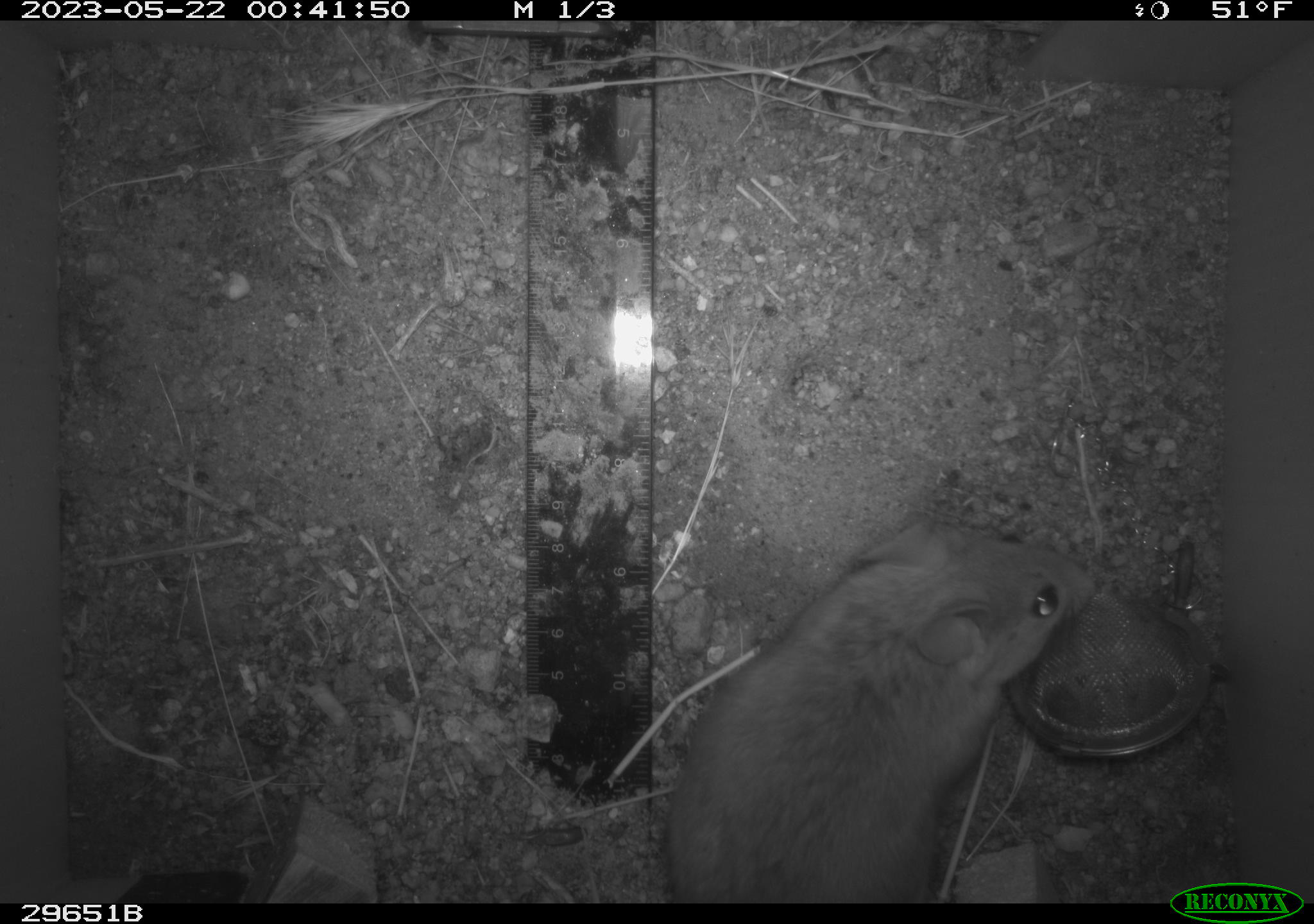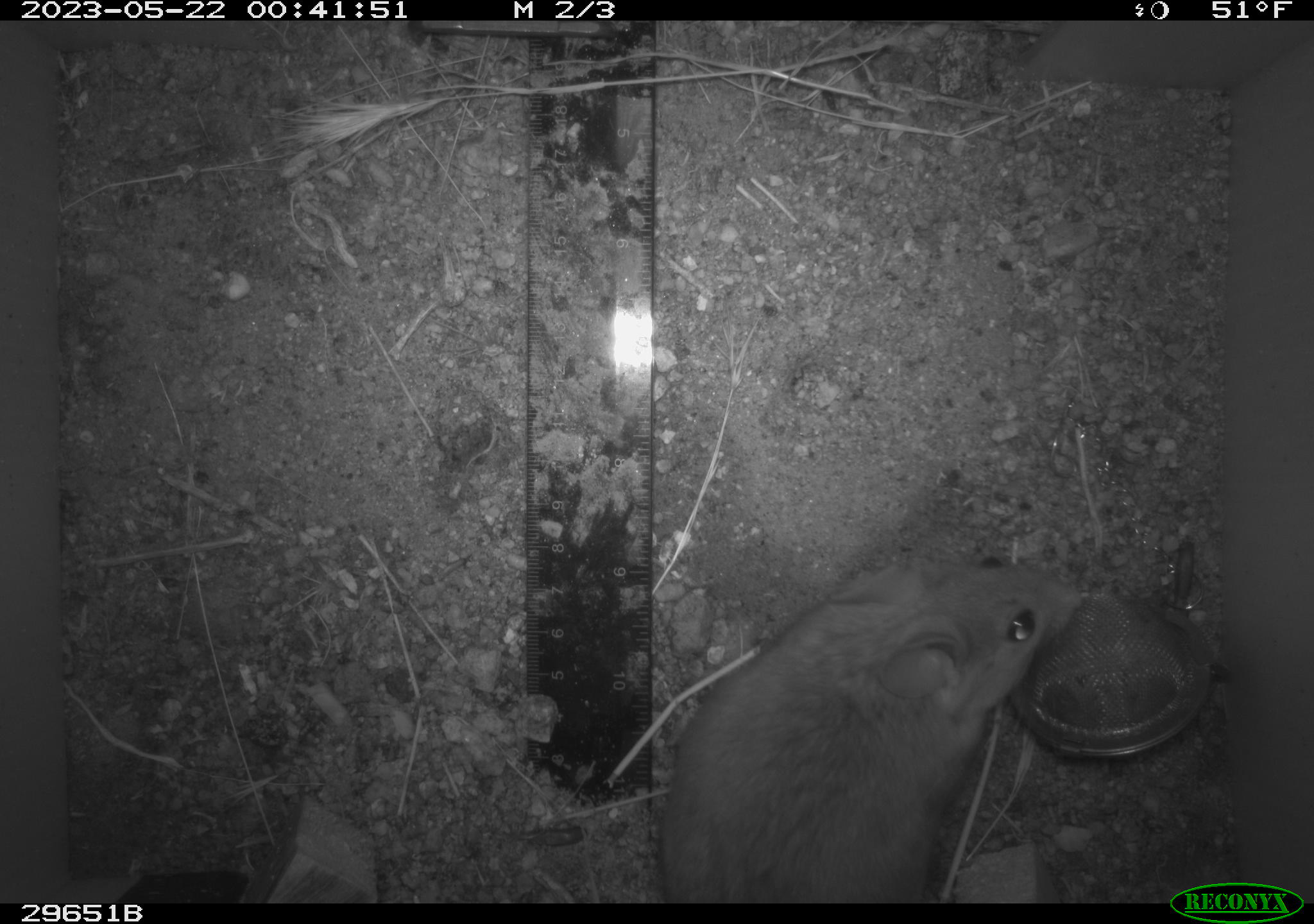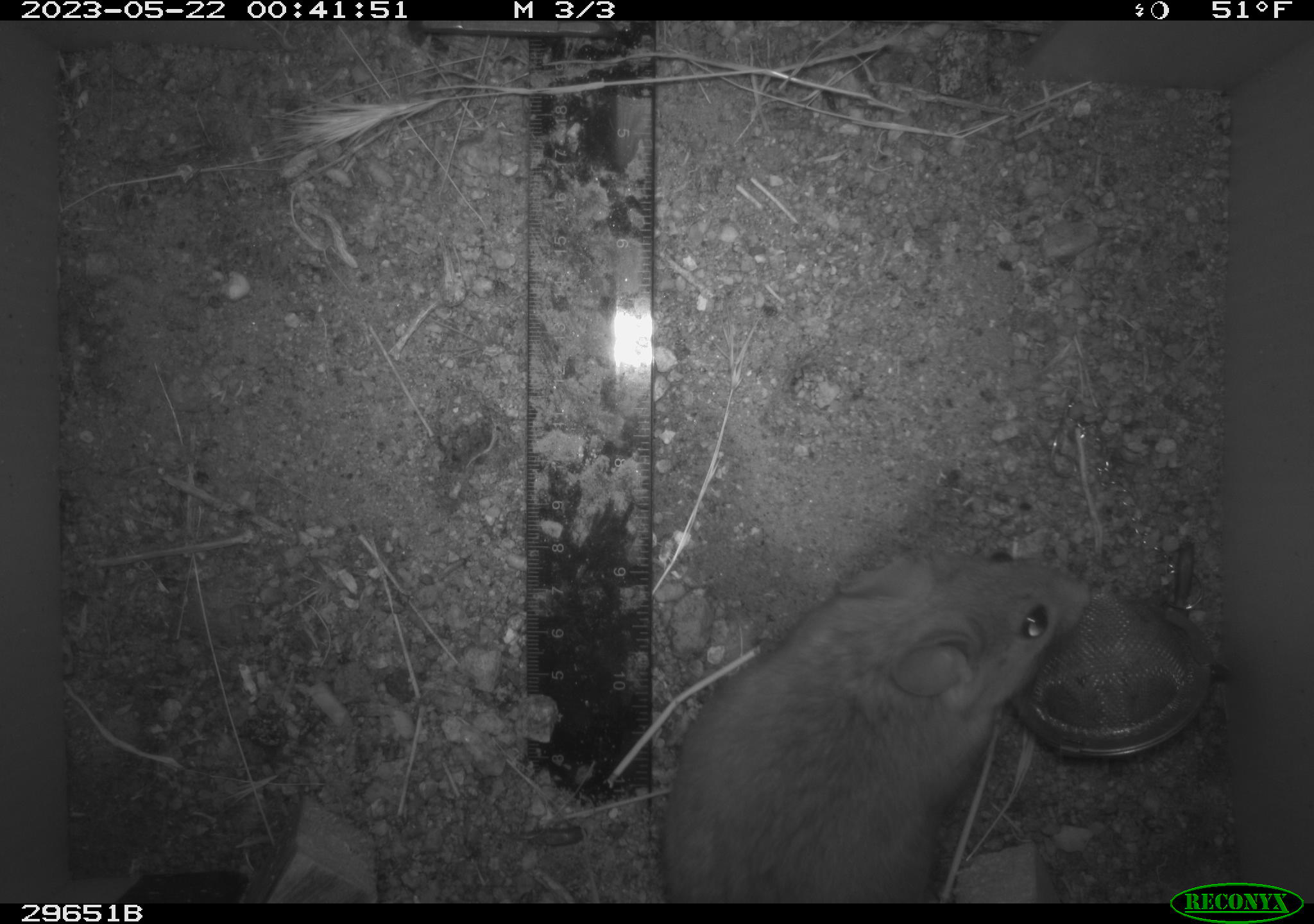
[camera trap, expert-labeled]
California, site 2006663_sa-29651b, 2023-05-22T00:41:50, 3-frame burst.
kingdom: Animalia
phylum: Chordata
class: Mammalia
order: Rodentia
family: Cricetidae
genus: Neotoma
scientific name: Neotoma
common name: pack rat or woodrat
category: neotoma species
Neotoma species (pack rat or woodrat) (Neotoma).